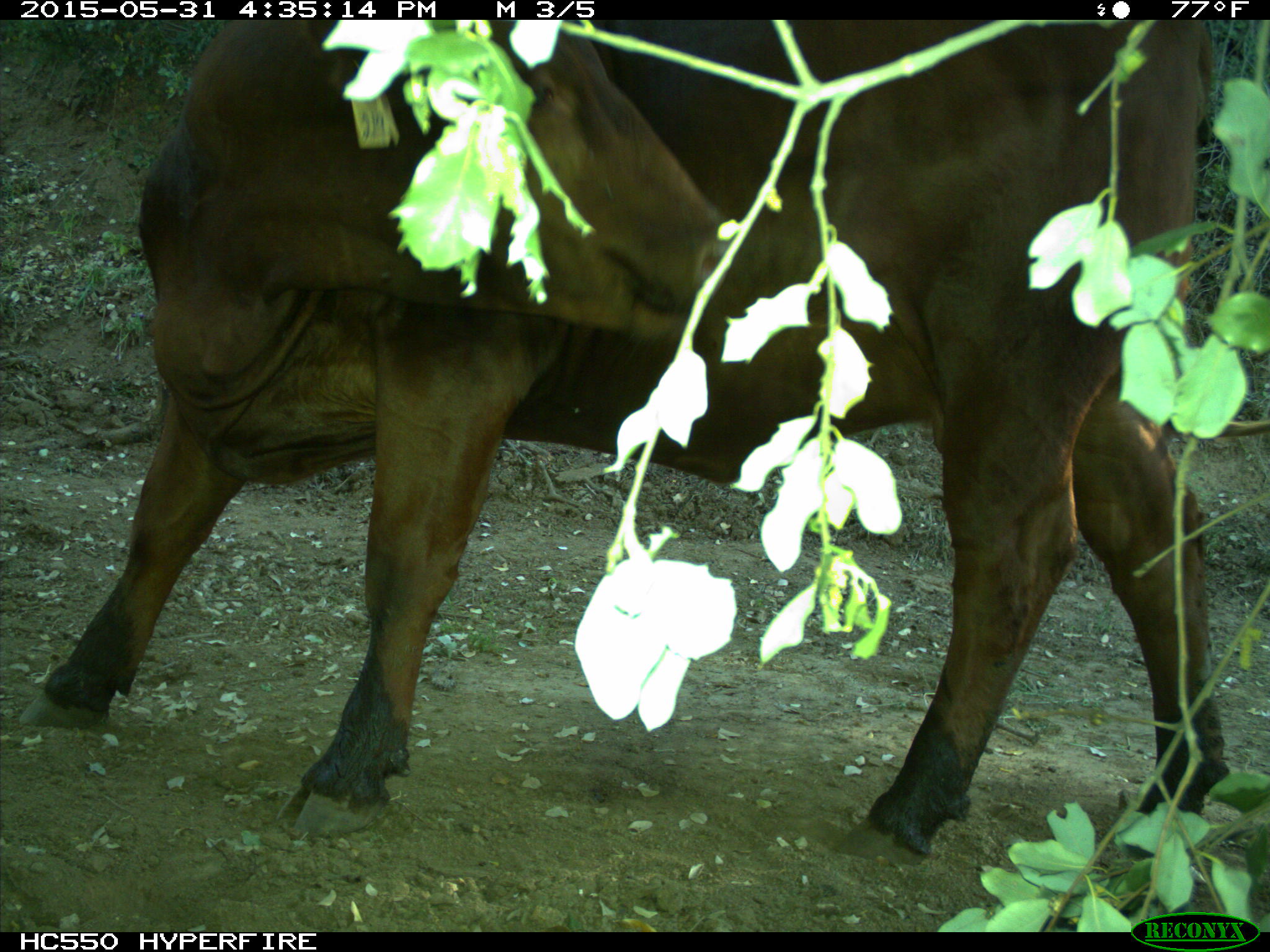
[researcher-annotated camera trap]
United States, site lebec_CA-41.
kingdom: Animalia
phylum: Chordata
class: Mammalia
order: Artiodactyla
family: Bovidae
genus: Bos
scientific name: Bos taurus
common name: domestic cow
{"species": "Bos taurus (domestic cow)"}